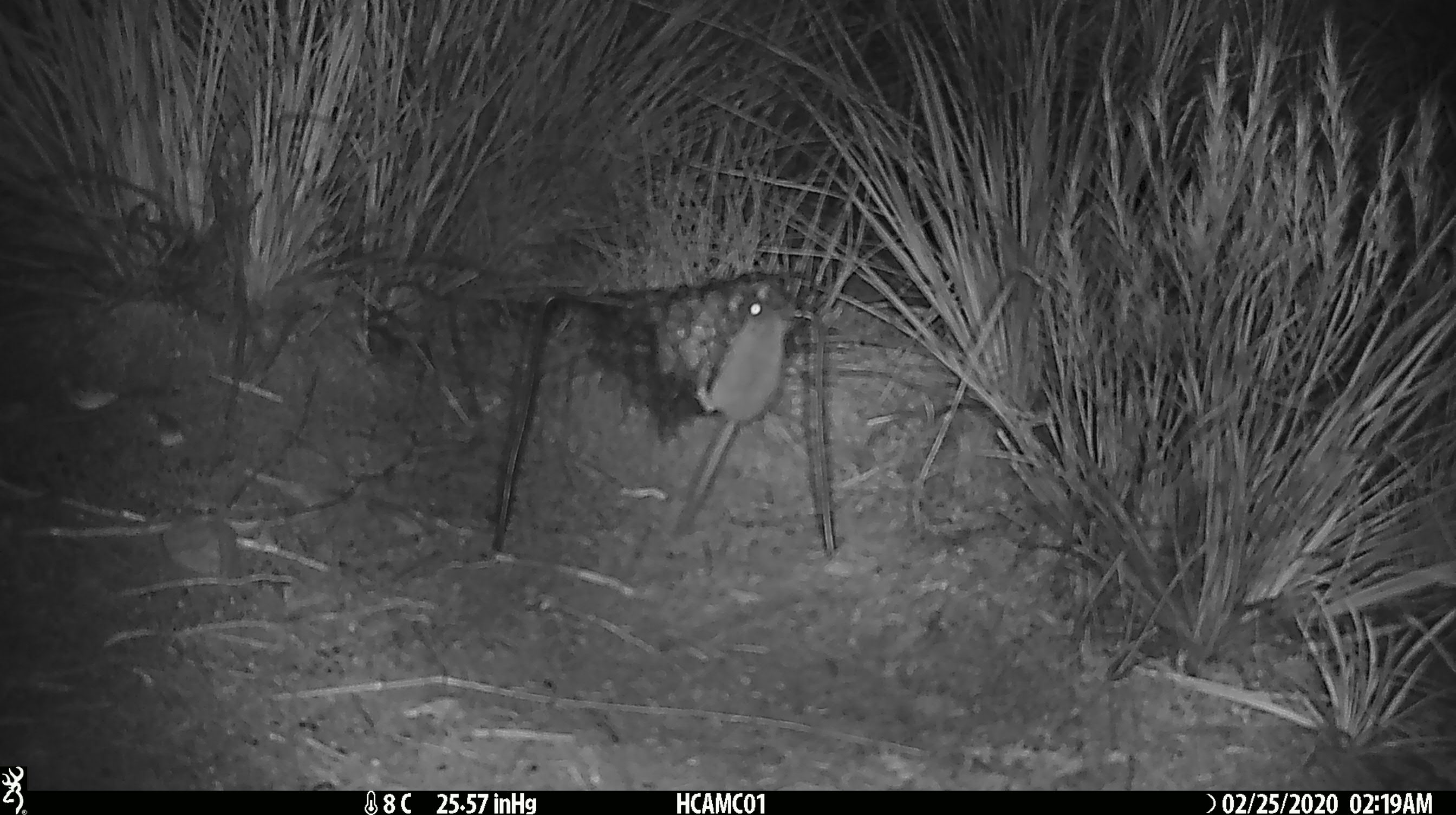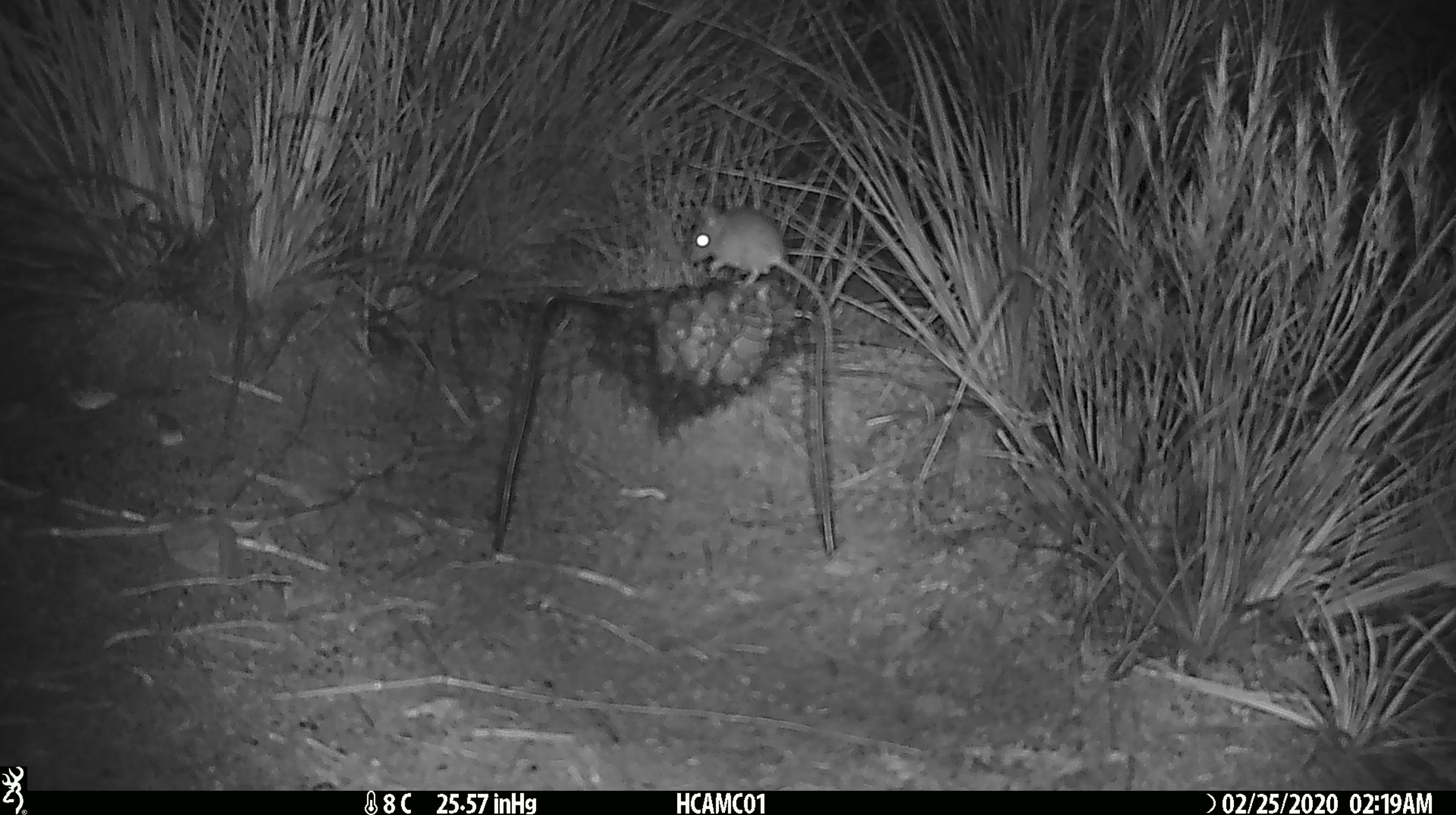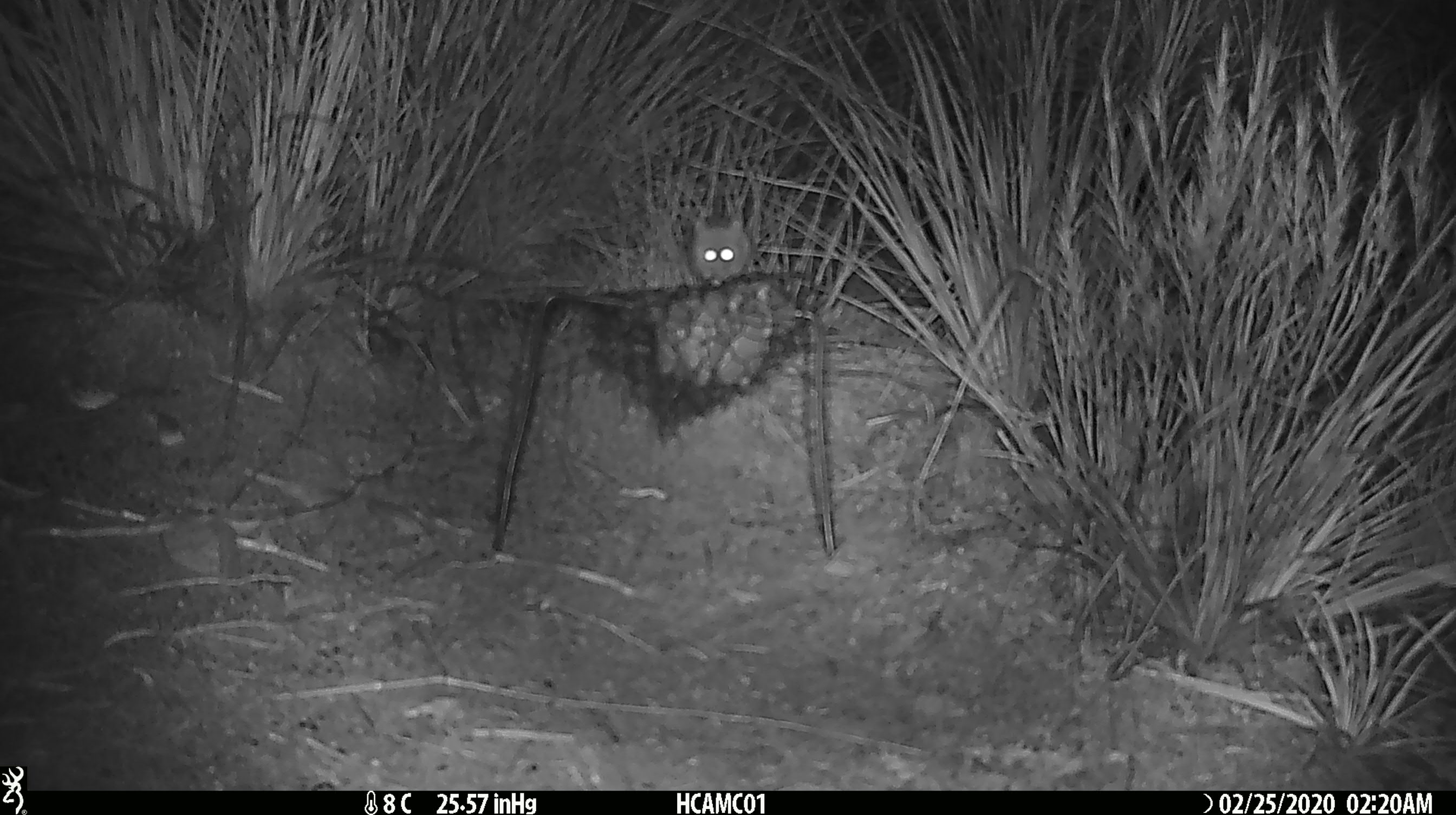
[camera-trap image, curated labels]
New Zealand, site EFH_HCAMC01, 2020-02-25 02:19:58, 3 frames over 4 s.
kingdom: Animalia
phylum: Chordata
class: Mammalia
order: Rodentia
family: Muridae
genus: Mus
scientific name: Mus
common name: mouse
Mouse (Mus).